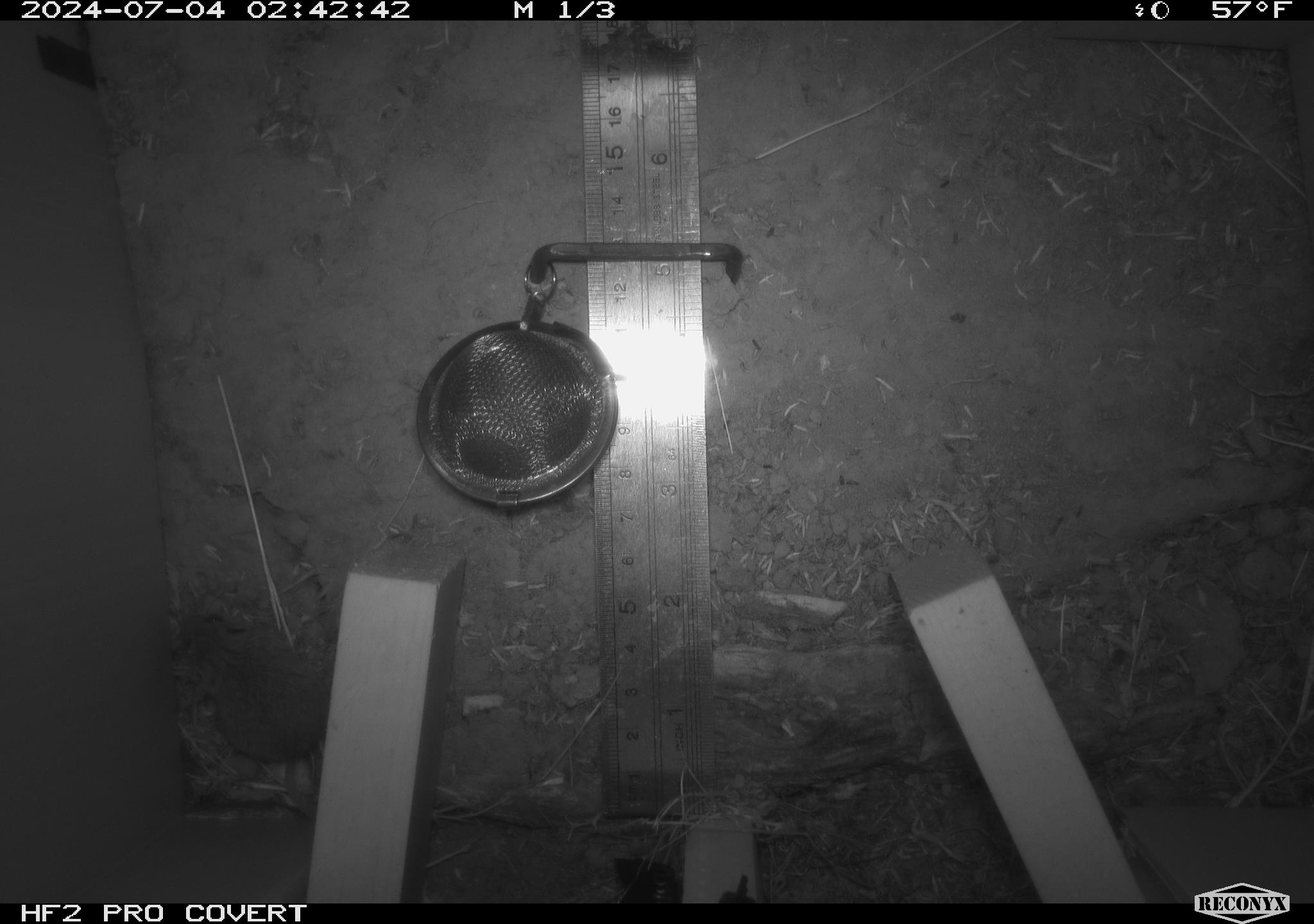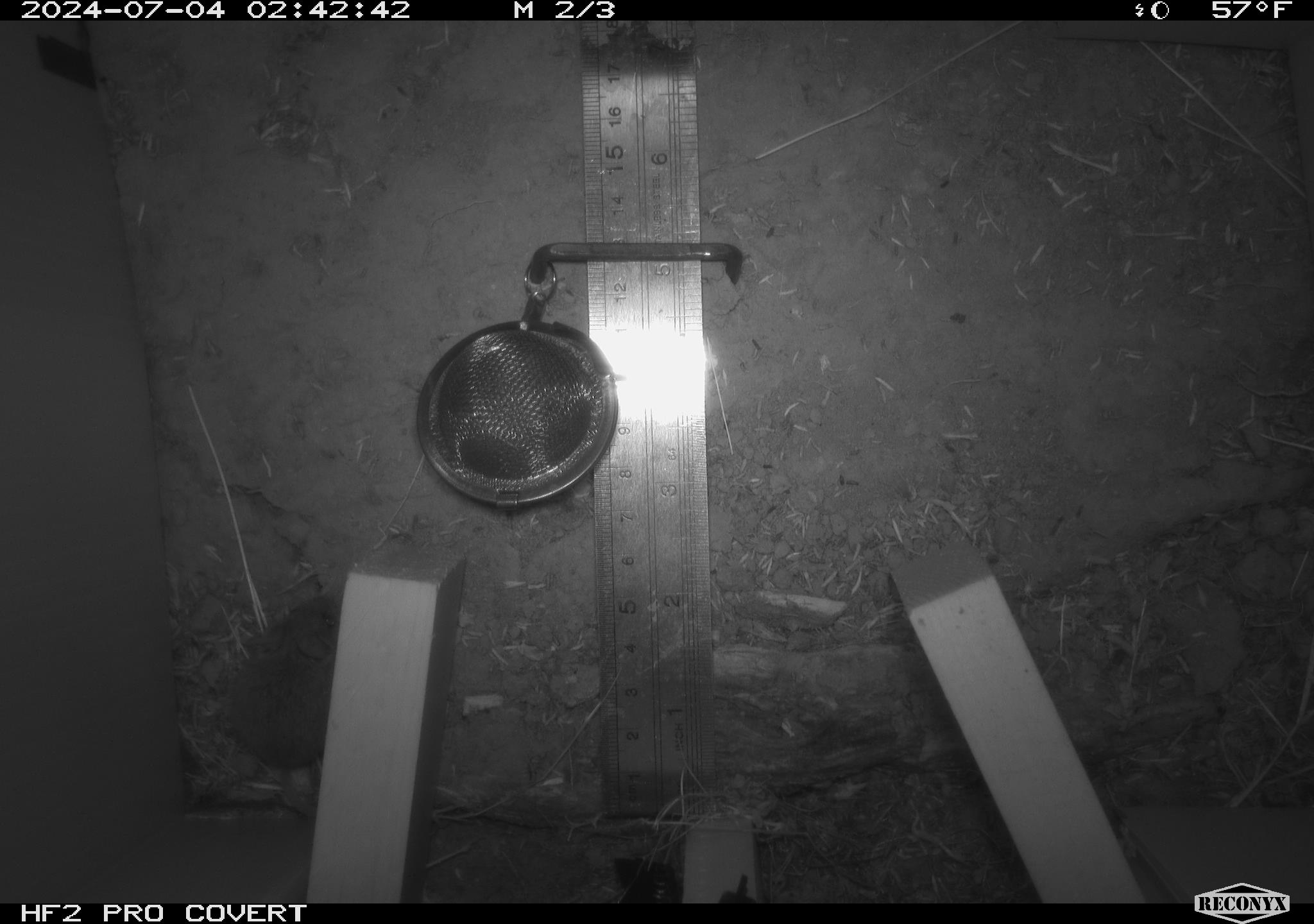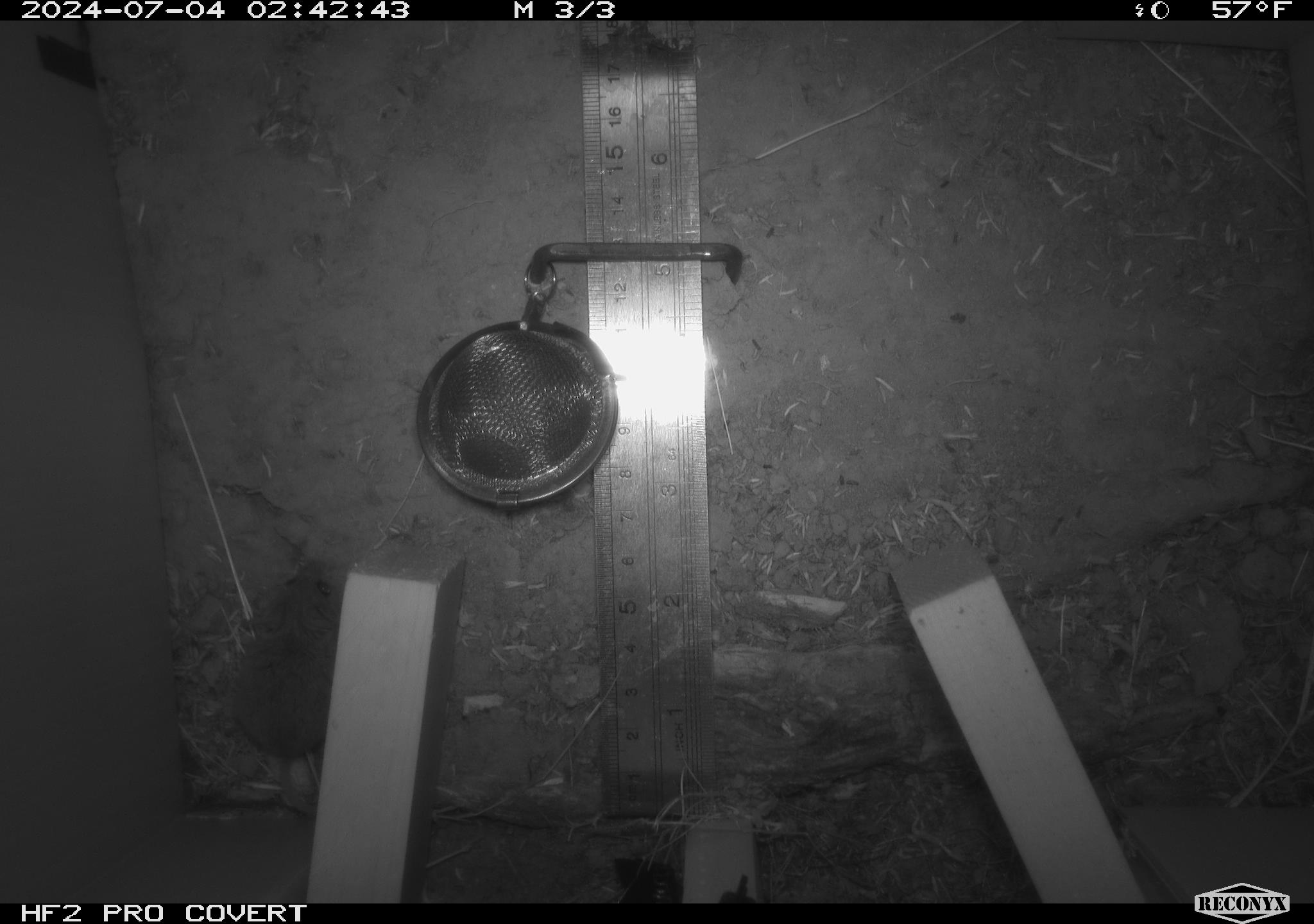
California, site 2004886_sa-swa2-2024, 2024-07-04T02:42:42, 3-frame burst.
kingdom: Animalia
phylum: Chordata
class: Mammalia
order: Rodentia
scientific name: Rodentia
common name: mouse species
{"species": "mouse species (Rodentia)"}